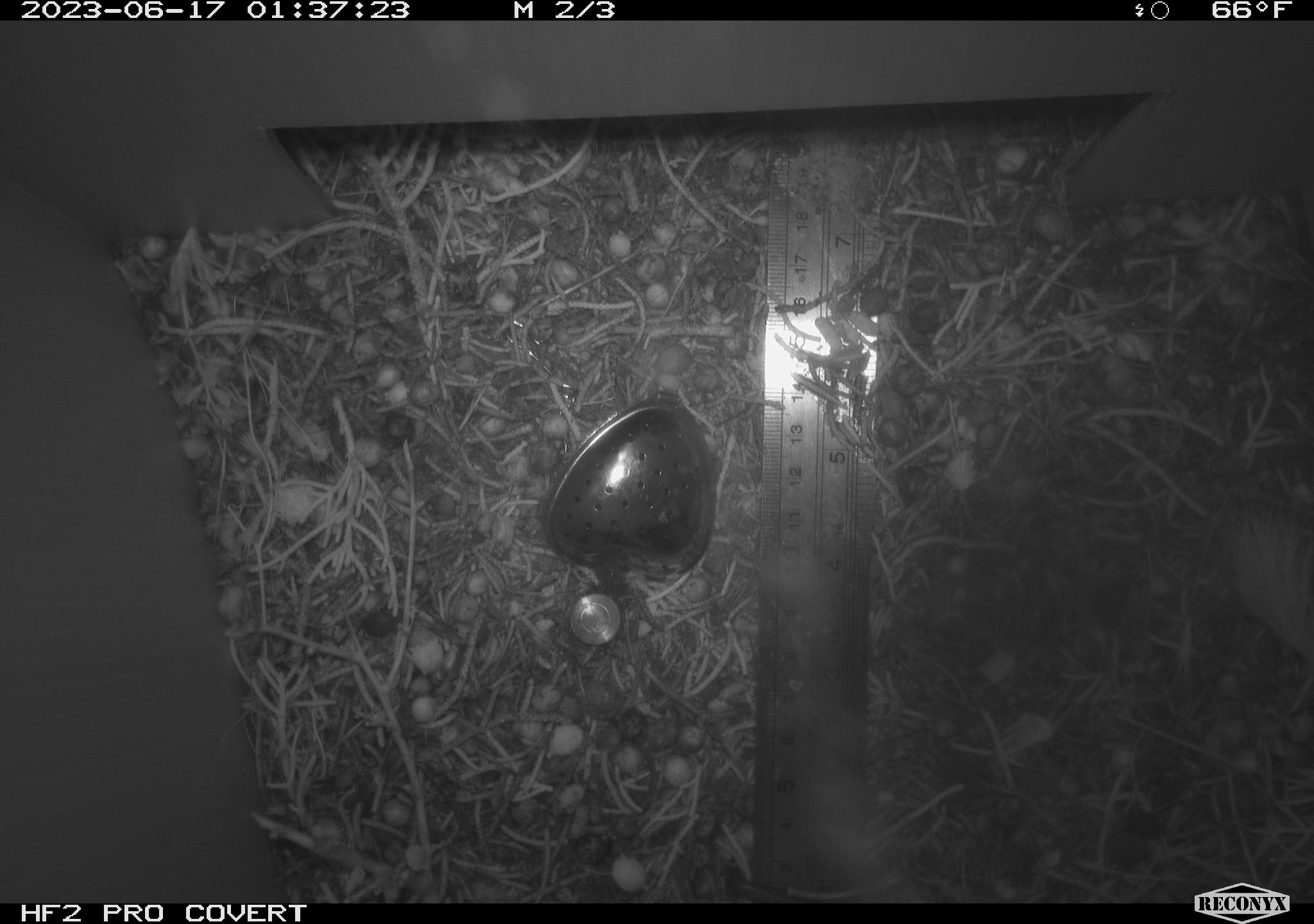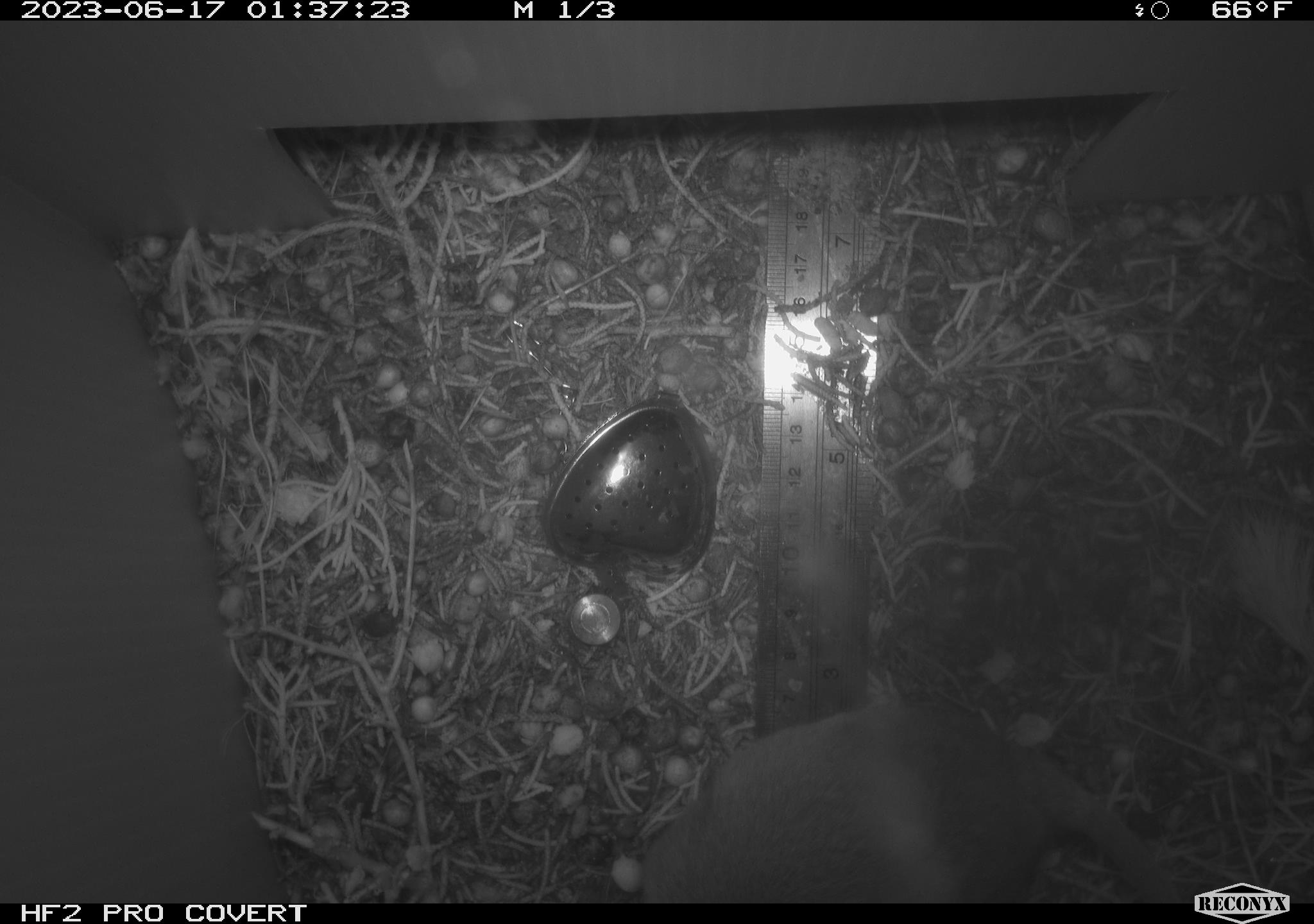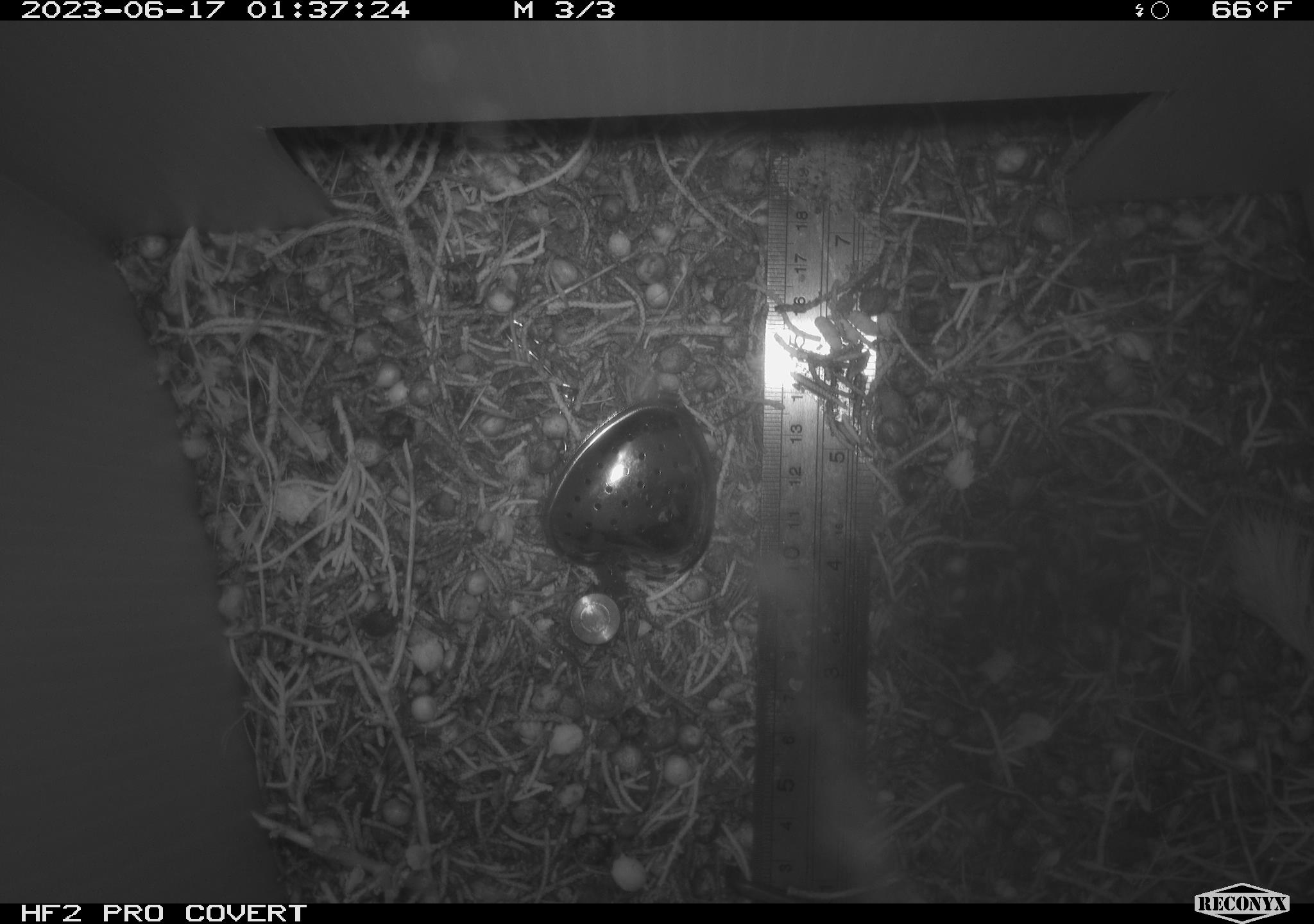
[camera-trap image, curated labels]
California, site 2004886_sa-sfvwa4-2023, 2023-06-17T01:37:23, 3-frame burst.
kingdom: Animalia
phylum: Chordata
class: Mammalia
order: Rodentia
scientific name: Rodentia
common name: rodent